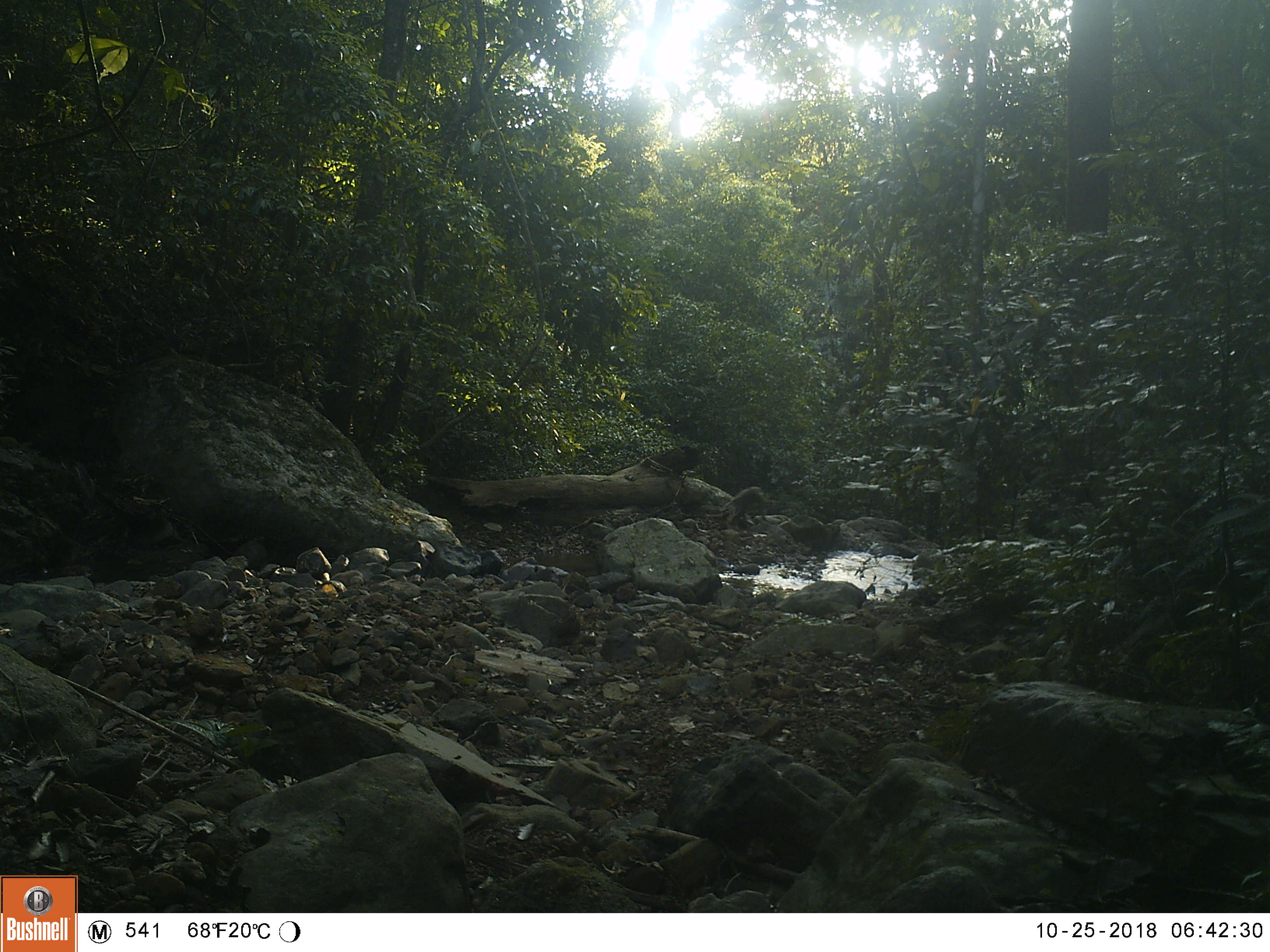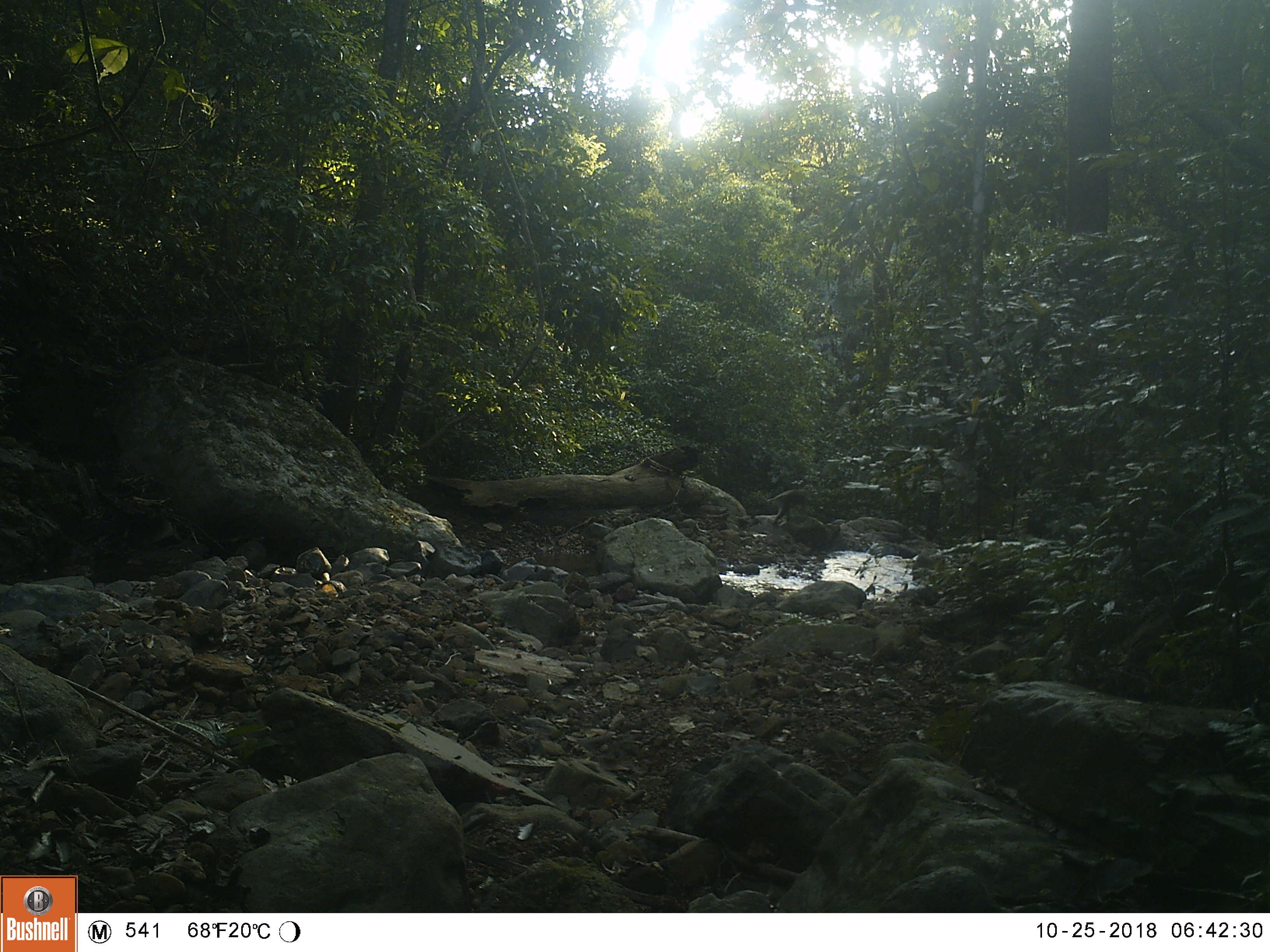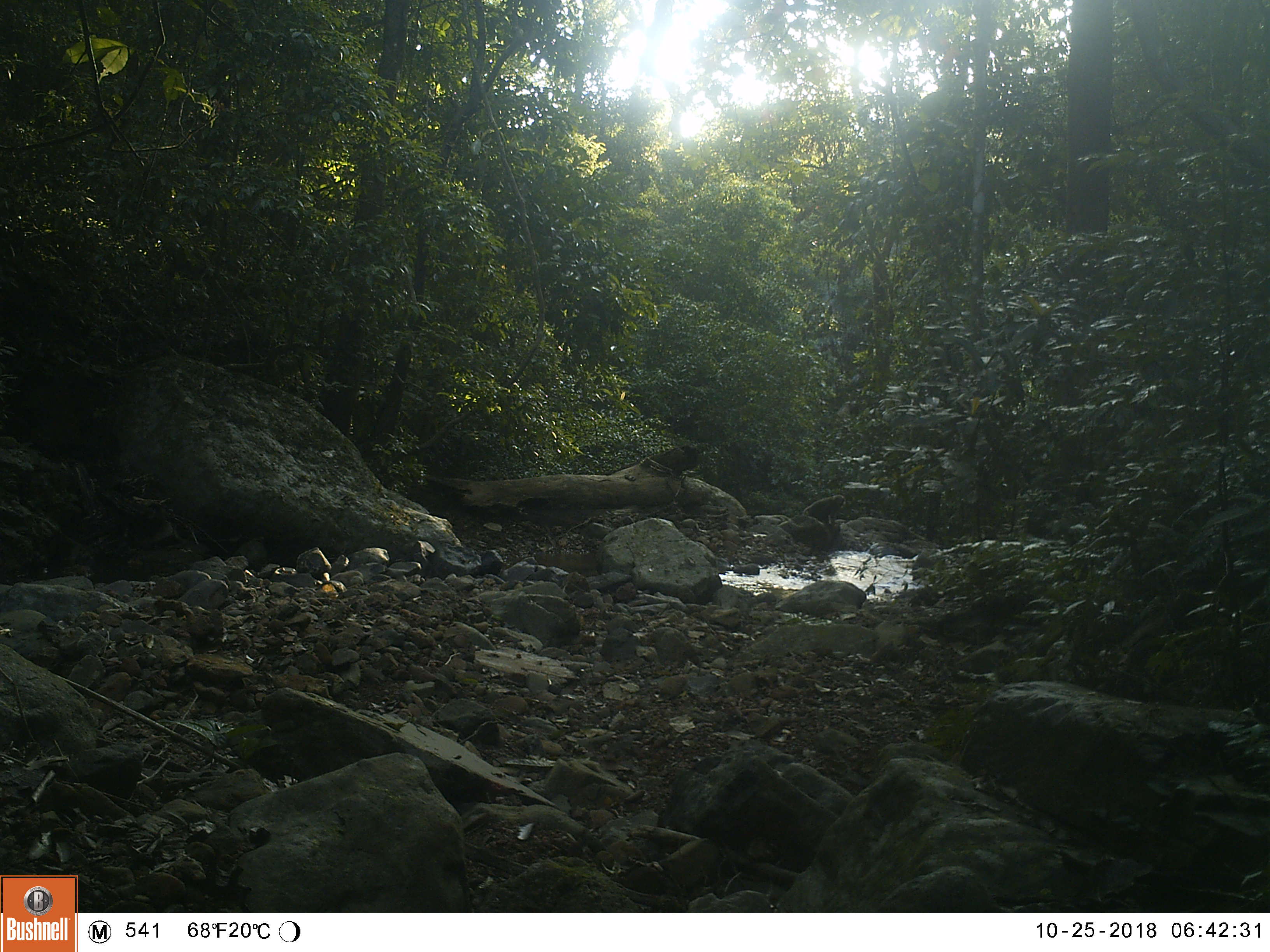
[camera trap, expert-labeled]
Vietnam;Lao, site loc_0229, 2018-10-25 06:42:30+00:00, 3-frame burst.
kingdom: Animalia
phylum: Chordata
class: Mammalia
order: Primates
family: Cercopithecidae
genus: Macaca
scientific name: Macaca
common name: macaques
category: assam or rhesus macaque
Assam or rhesus macaque (macaques) (Macaca). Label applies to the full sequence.